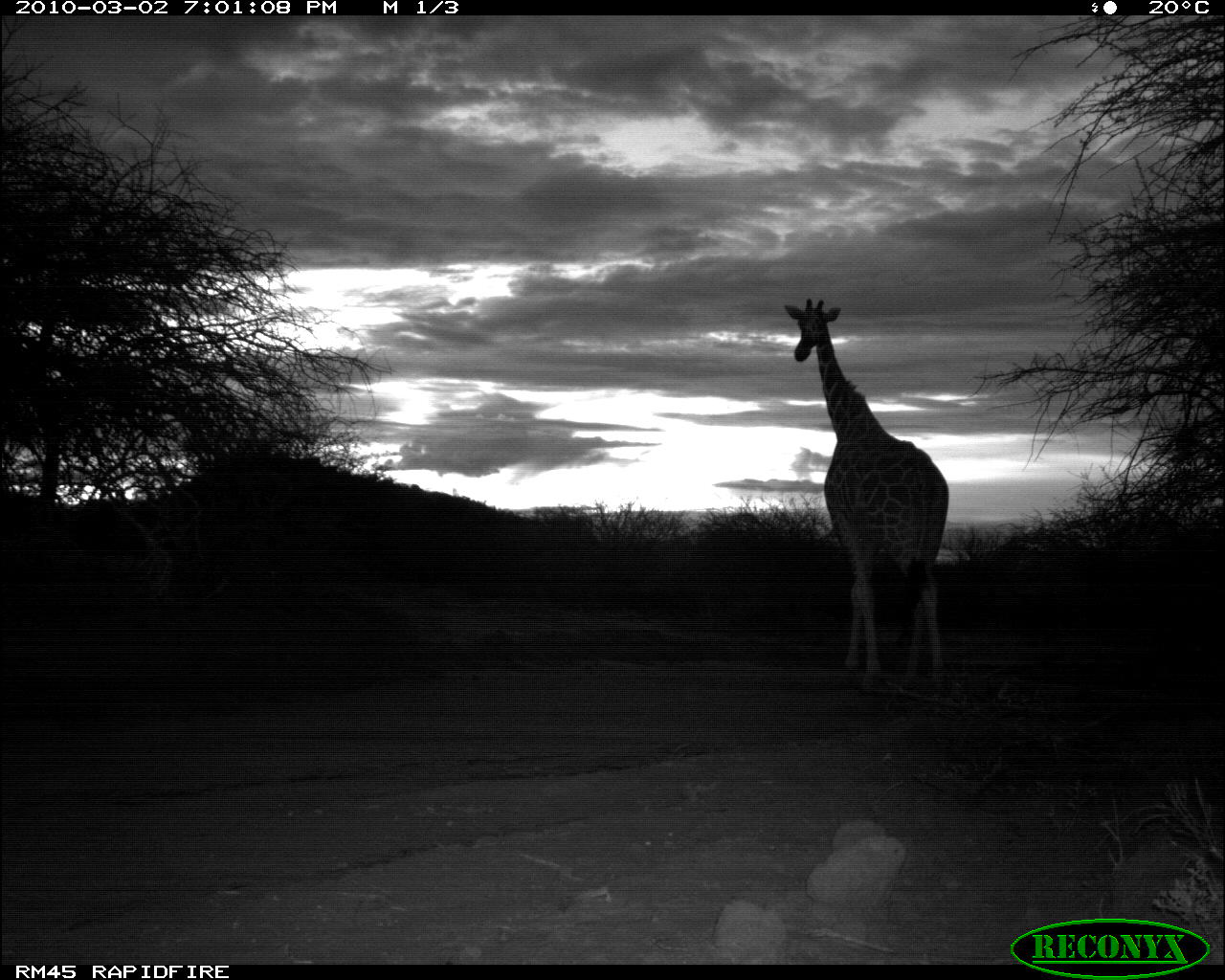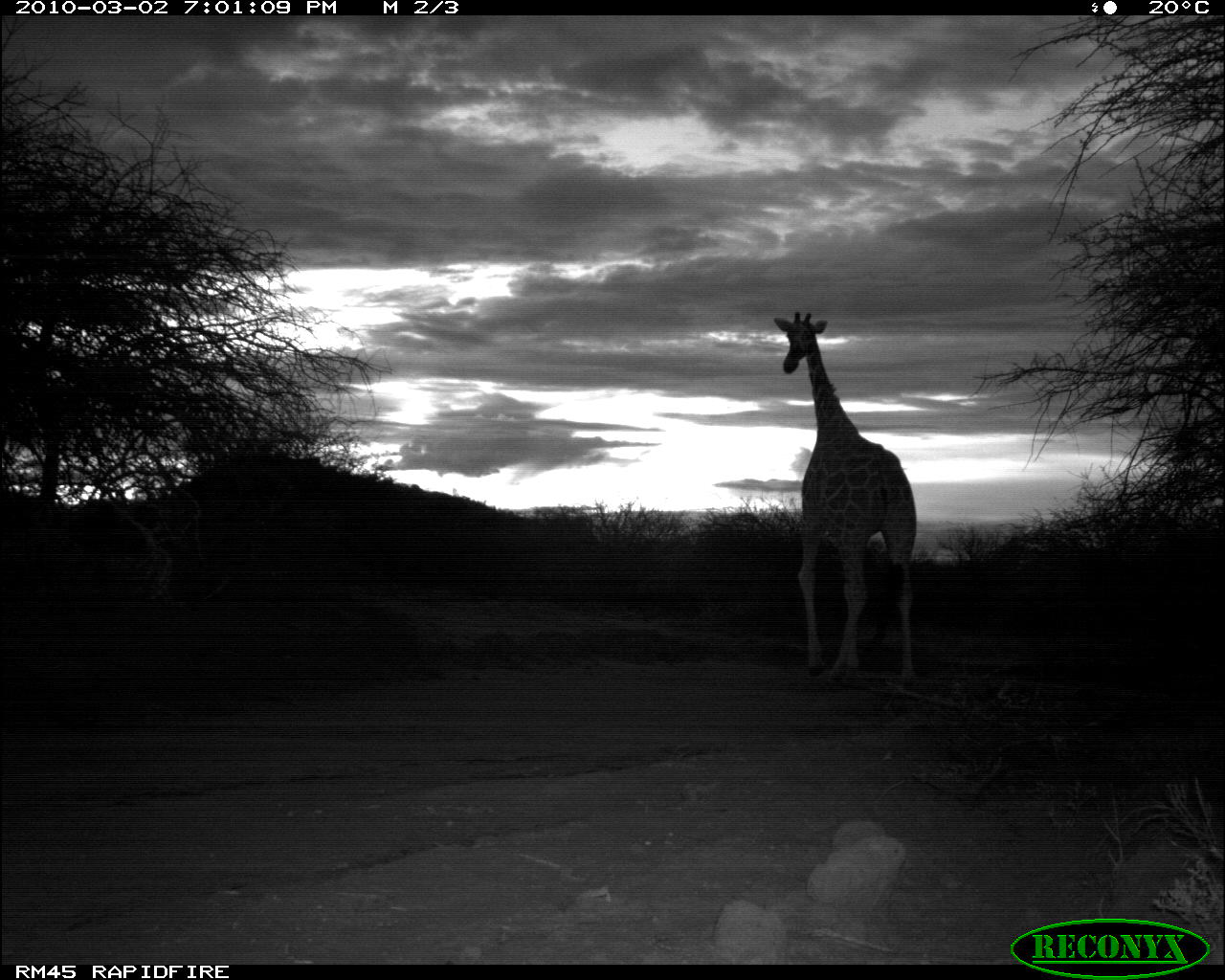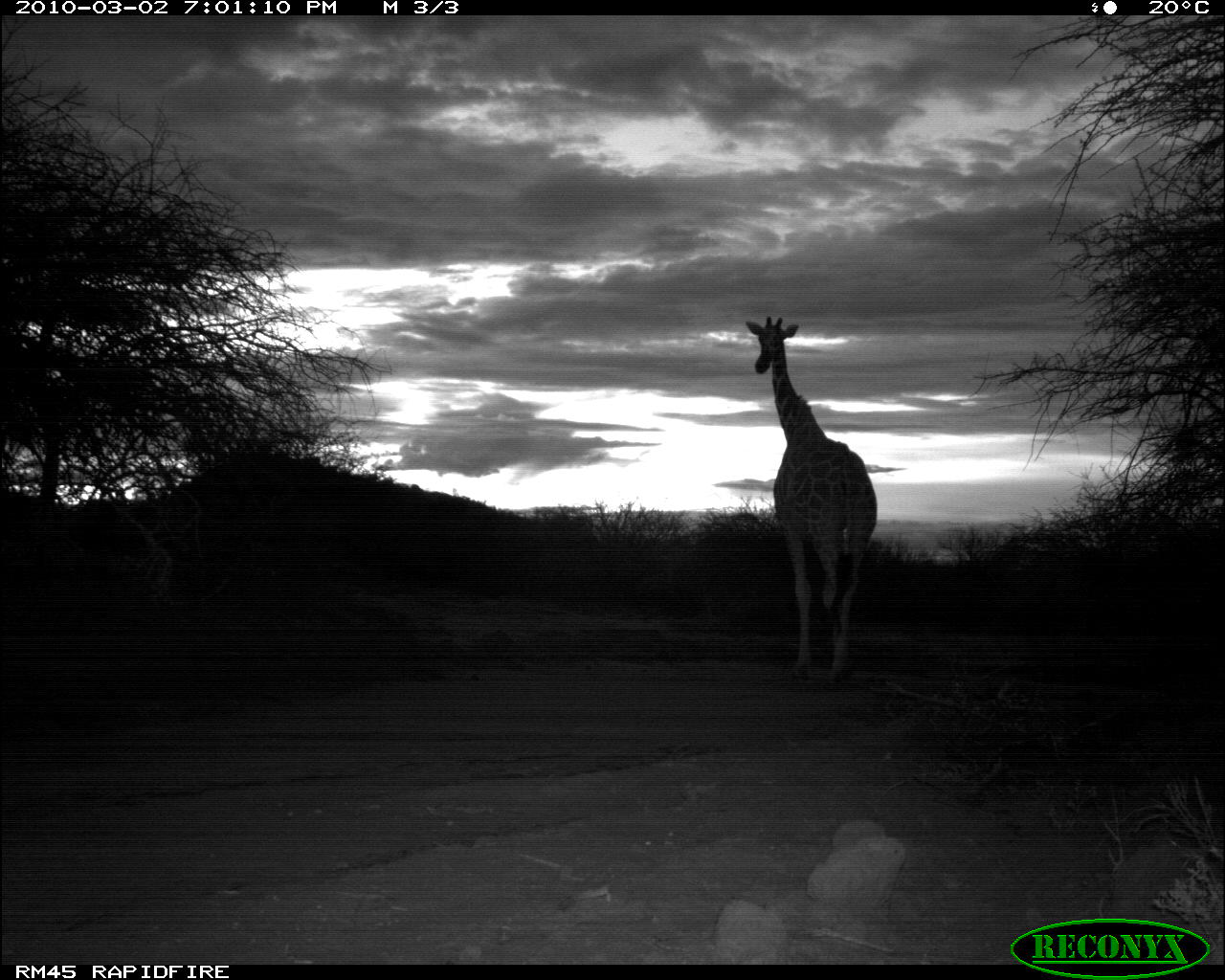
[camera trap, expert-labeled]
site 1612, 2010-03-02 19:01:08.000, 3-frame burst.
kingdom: Animalia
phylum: Chordata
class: Mammalia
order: Artiodactyla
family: Giraffidae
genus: Giraffa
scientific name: Giraffa camelopardalis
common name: giraffe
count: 1